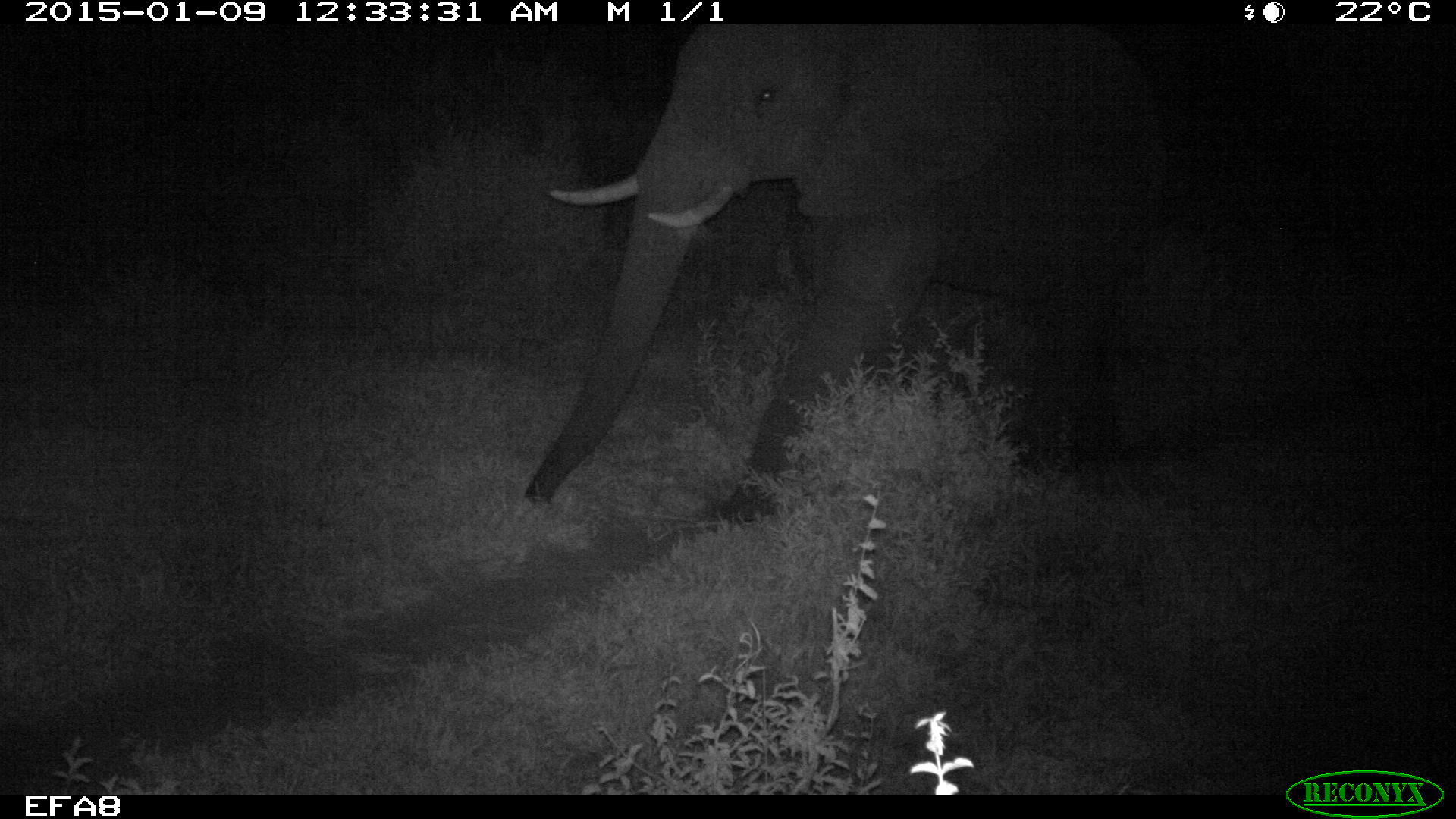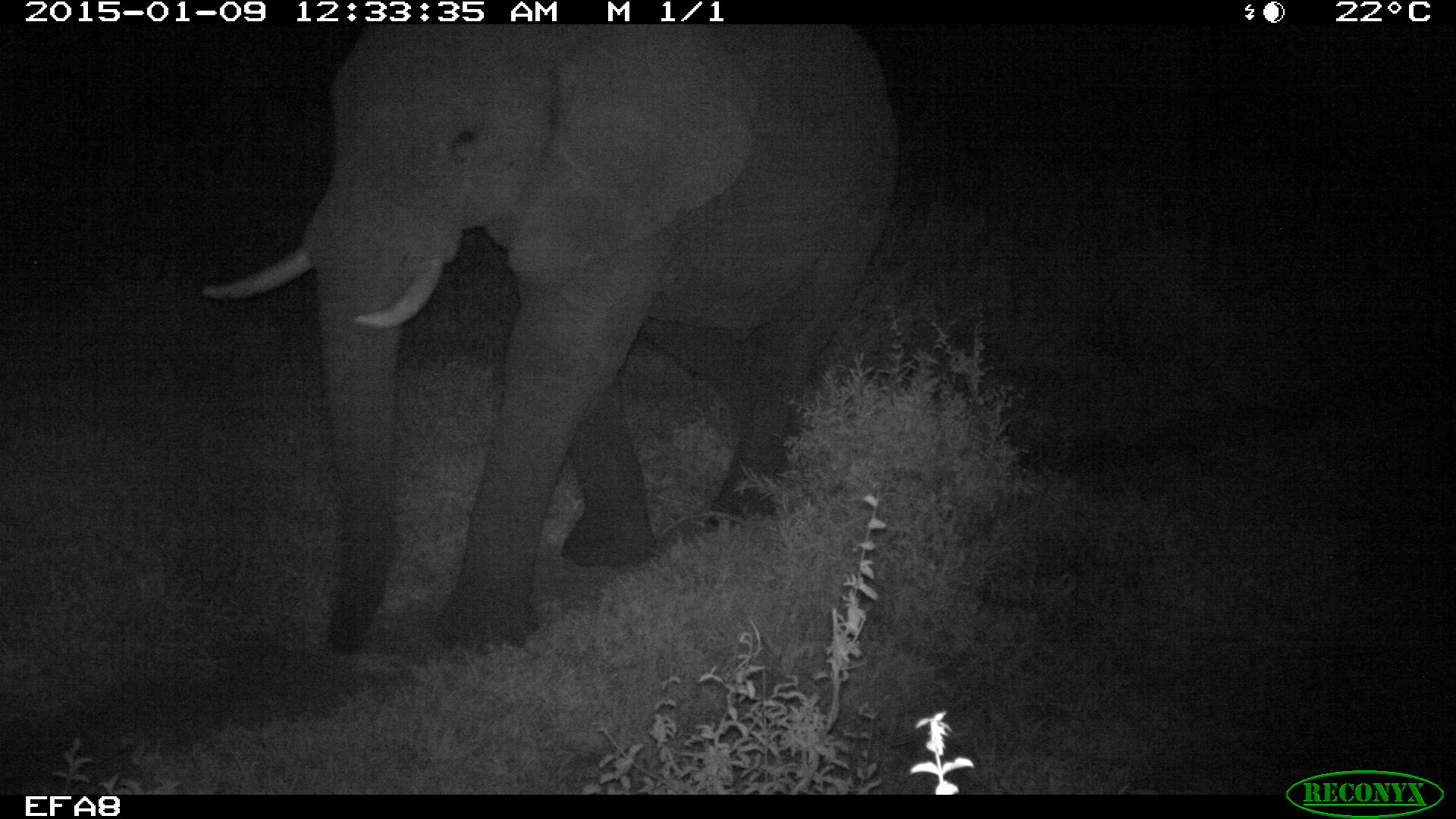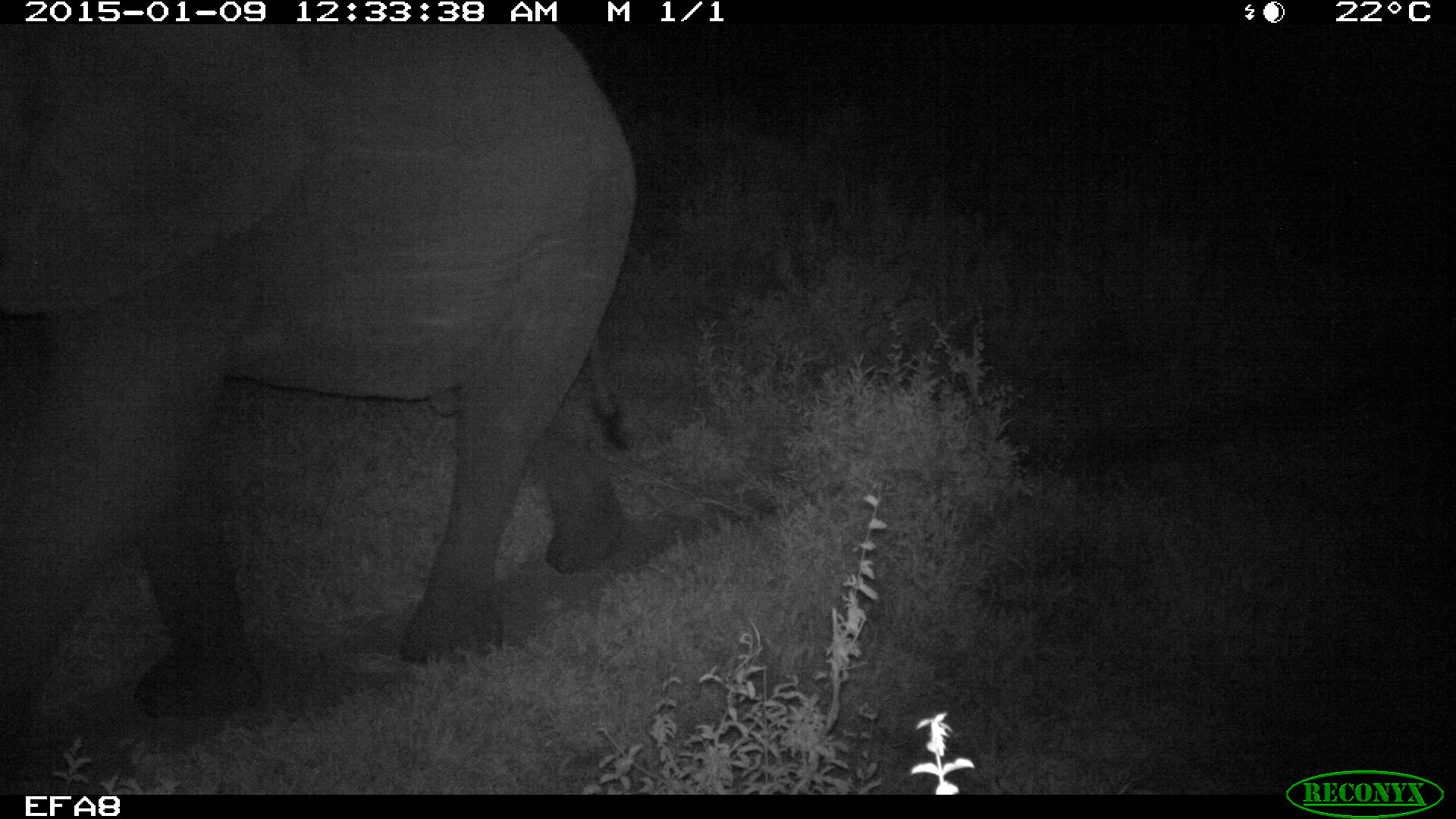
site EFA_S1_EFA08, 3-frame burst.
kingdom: Animalia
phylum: Chordata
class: Mammalia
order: Proboscidea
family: Elephantidae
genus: Loxodonta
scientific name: Loxodonta africana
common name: african bush elephant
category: elephant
Elephant (african bush elephant) (Loxodonta africana), count 1. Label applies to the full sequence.